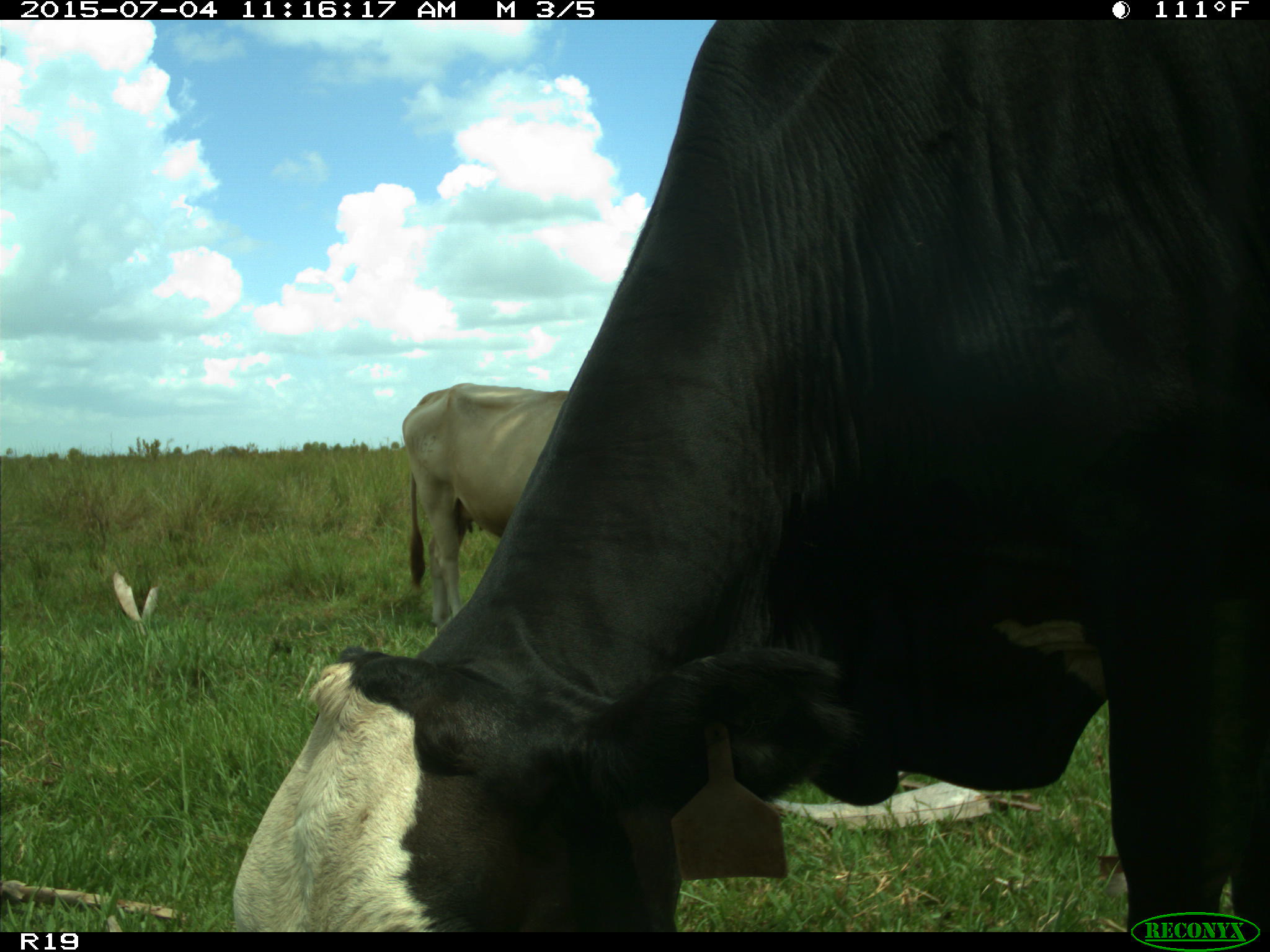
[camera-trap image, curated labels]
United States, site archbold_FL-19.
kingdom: Animalia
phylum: Chordata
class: Mammalia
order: Artiodactyla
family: Bovidae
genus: Bos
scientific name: Bos taurus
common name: domestic cow